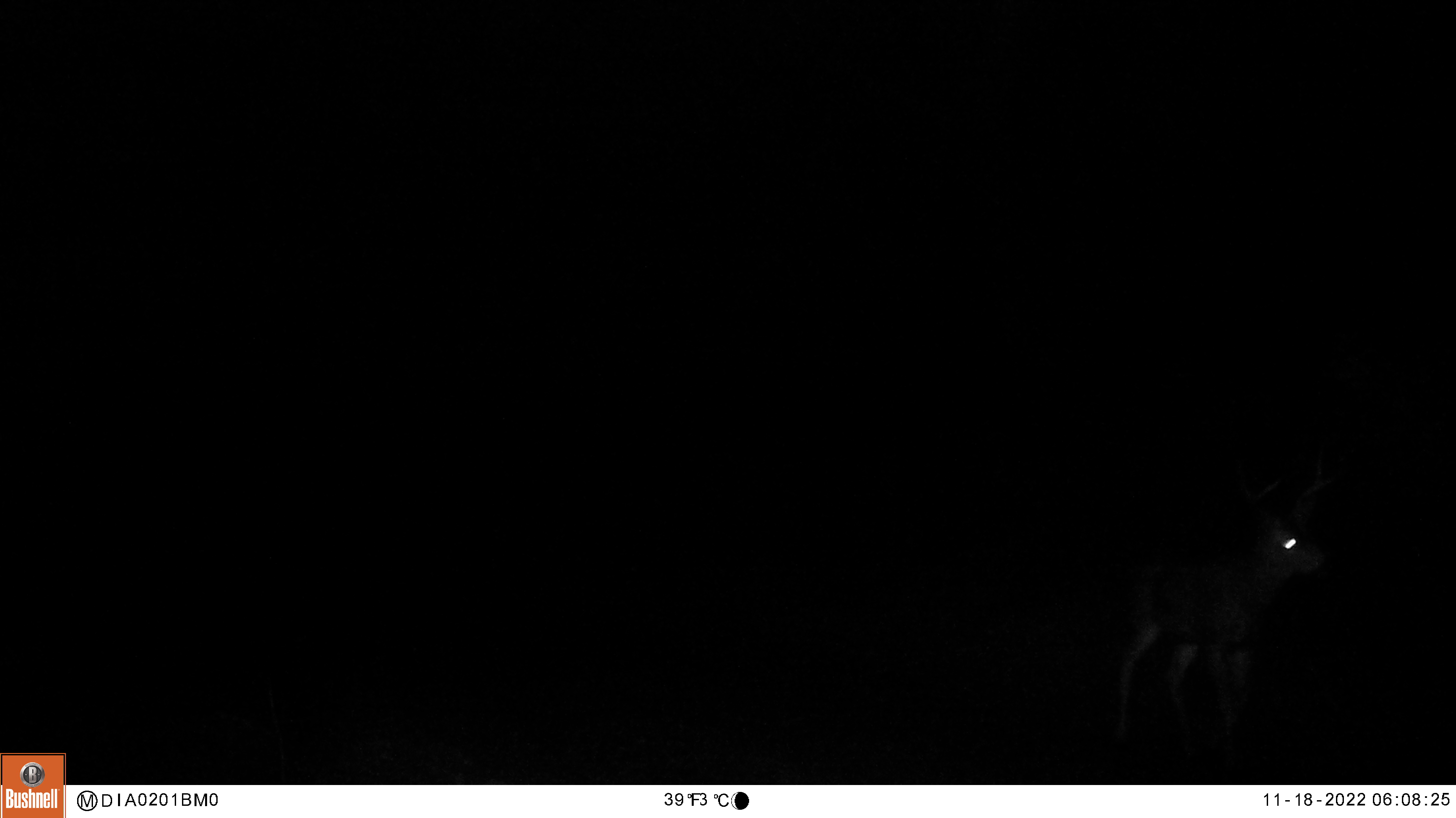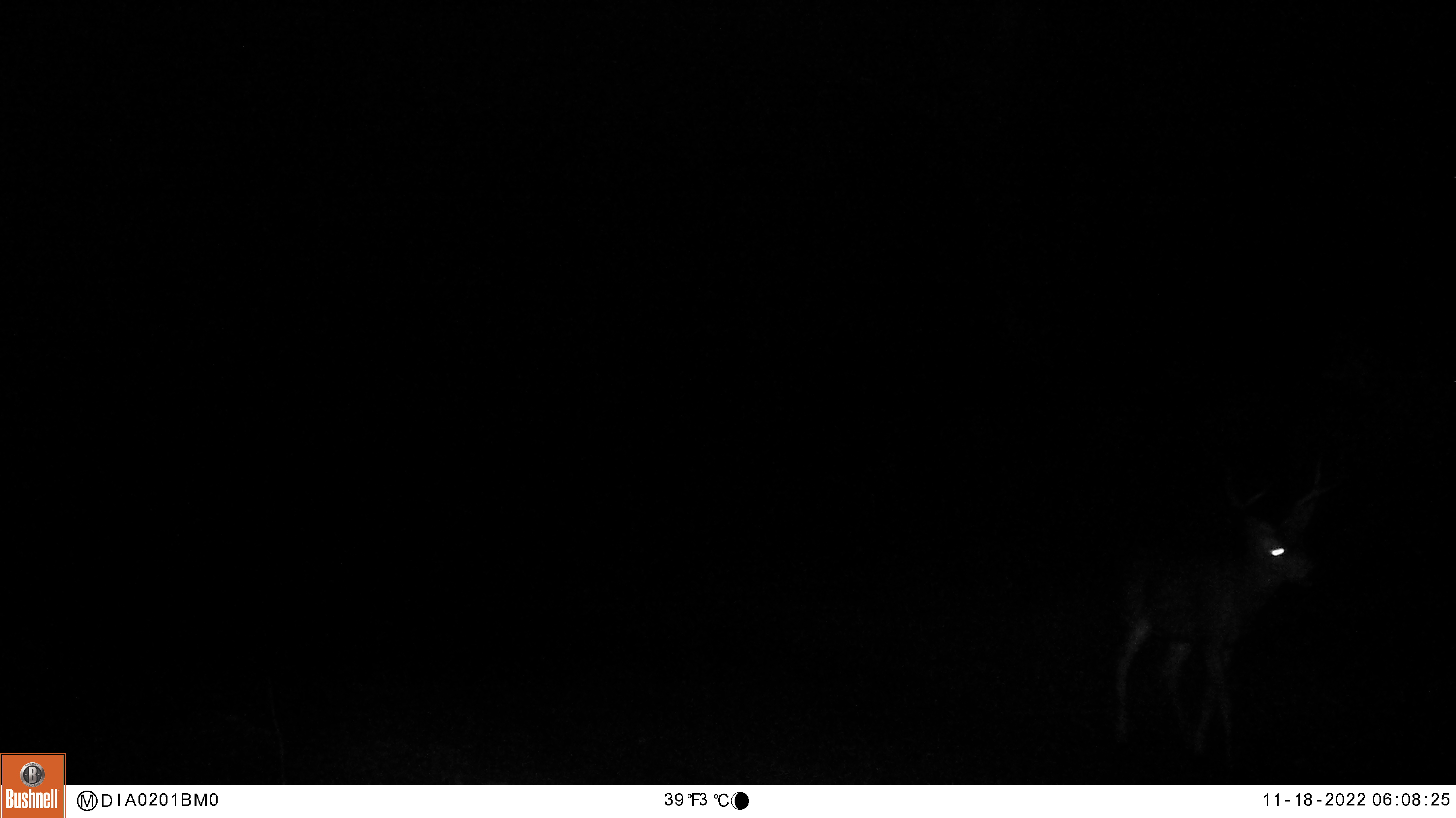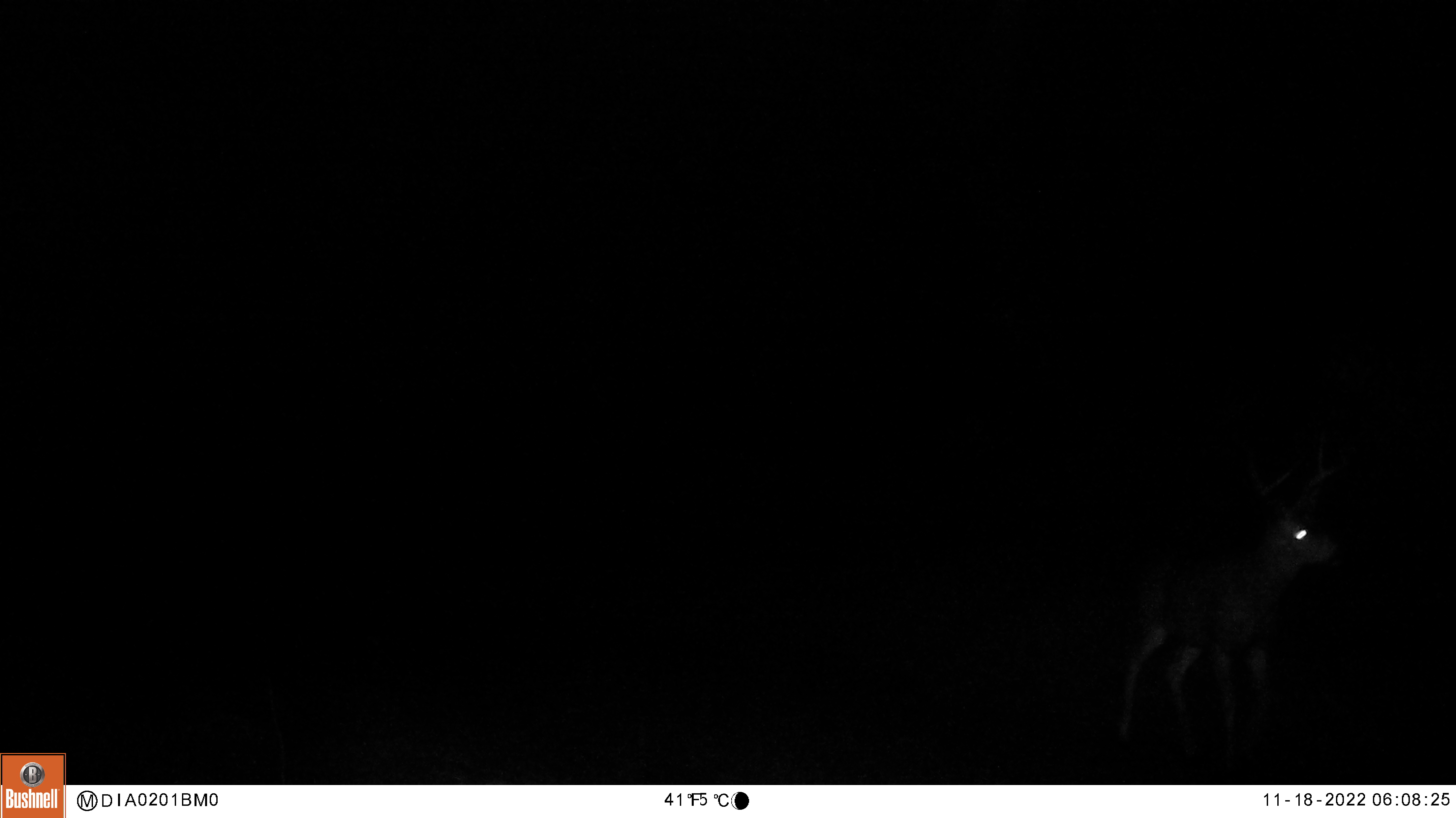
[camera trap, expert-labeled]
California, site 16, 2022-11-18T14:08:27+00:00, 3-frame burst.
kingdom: Animalia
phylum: Chordata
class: Mammalia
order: Artiodactyla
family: Cervidae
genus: Odocoileus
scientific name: Odocoileus hemionus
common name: mule deer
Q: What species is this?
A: Mule deer (Odocoileus hemionus).